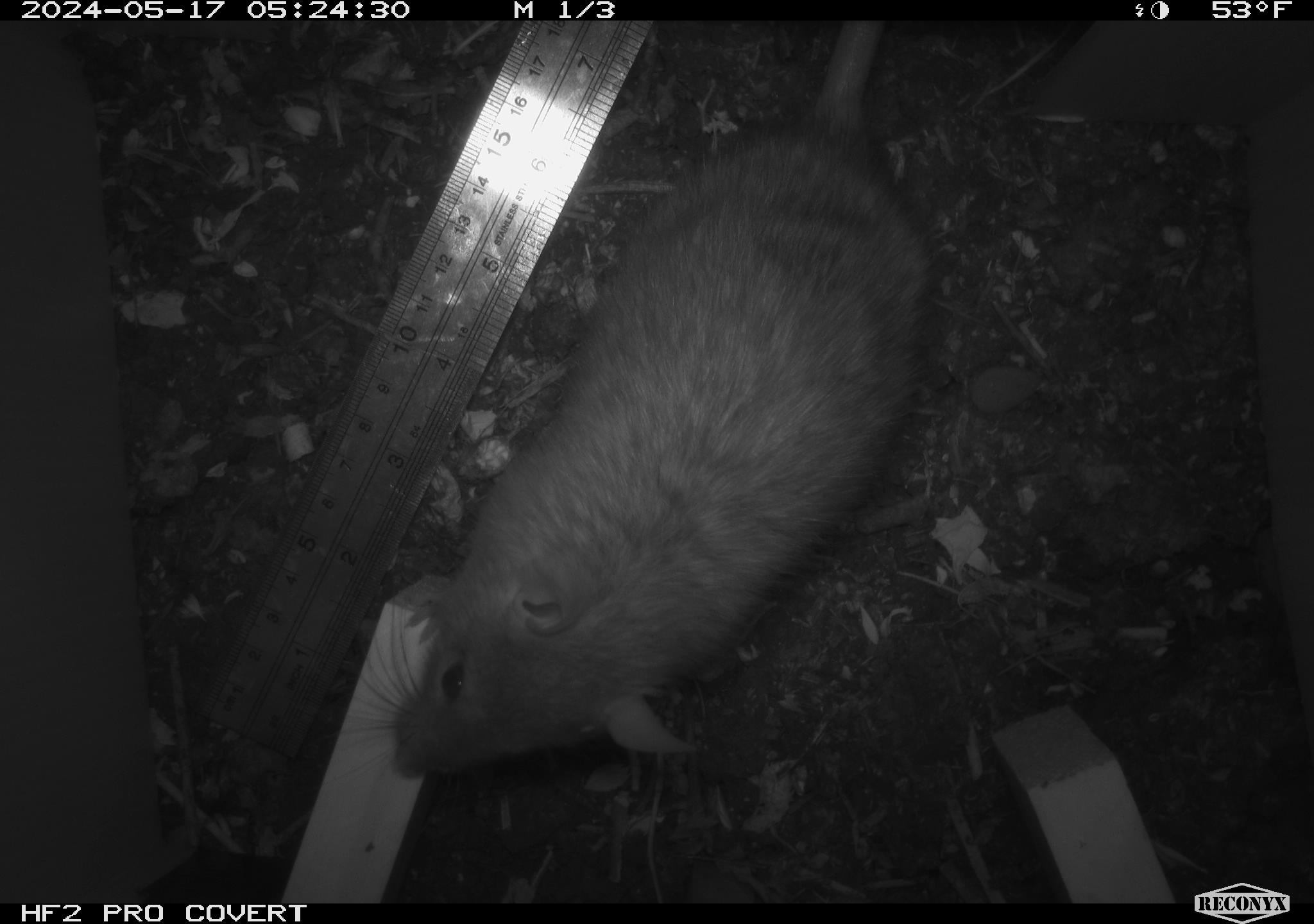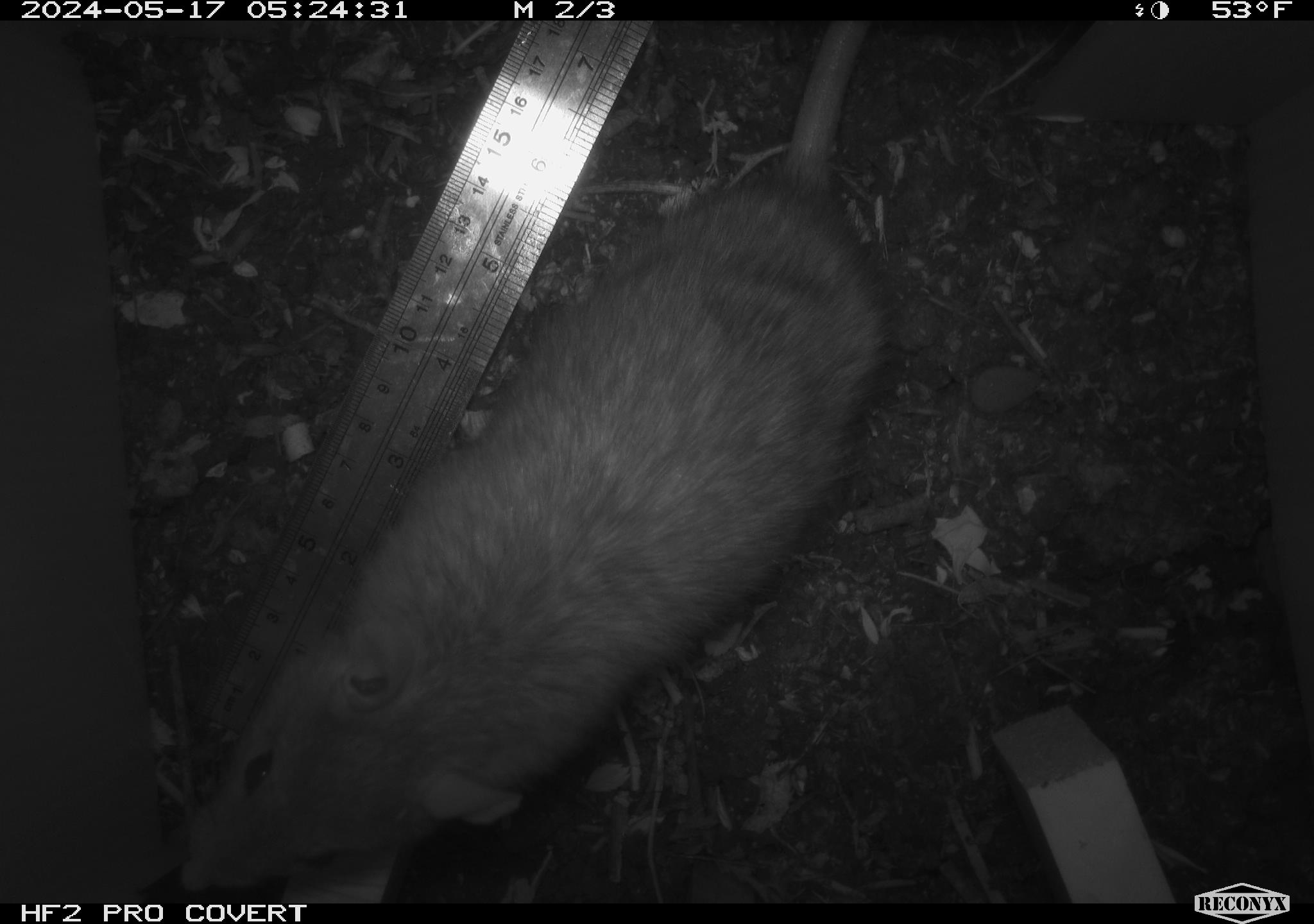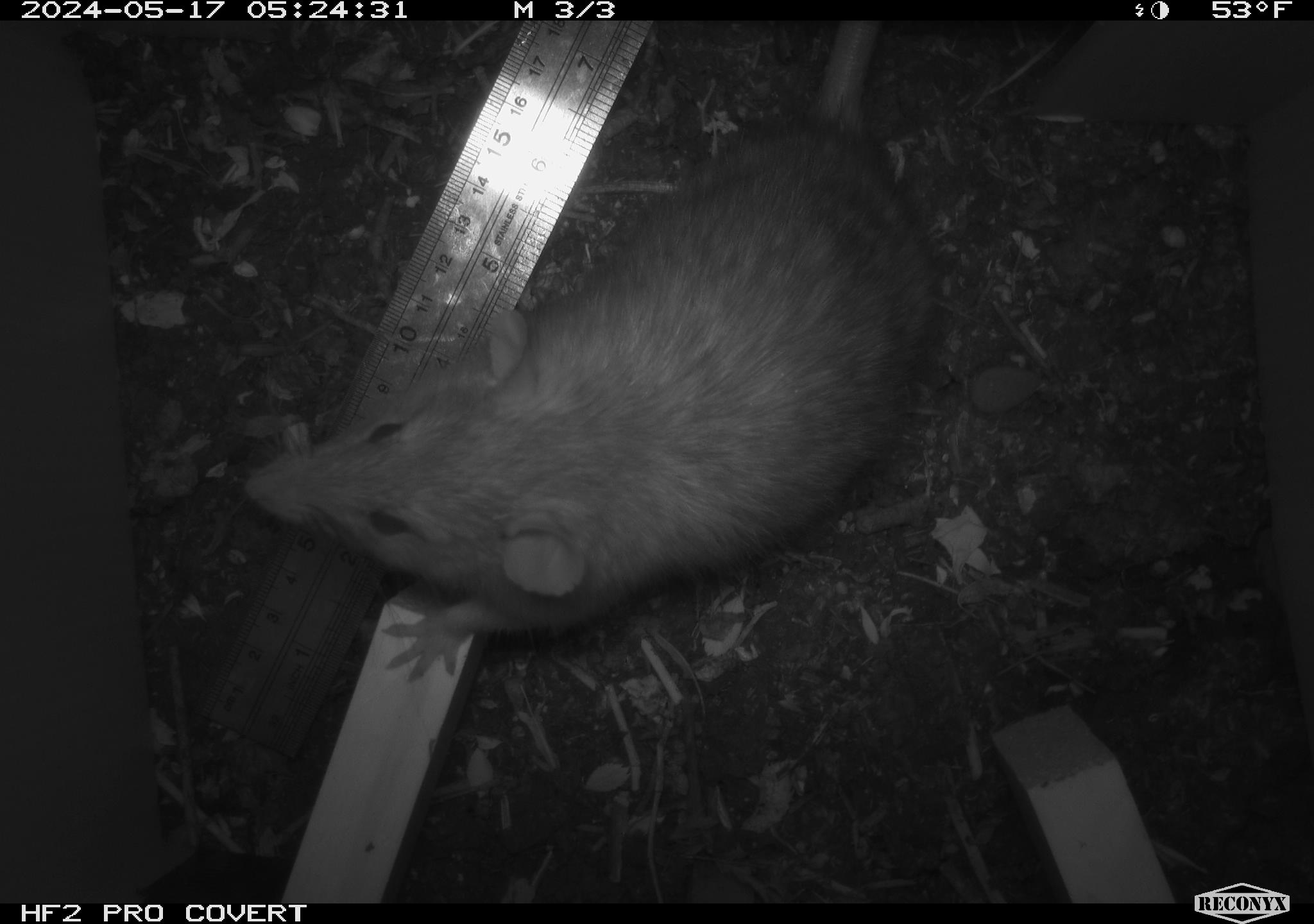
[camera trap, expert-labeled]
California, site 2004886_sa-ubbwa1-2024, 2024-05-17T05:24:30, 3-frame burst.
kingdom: Animalia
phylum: Chordata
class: Mammalia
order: Rodentia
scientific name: Rodentia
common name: woodrat or rat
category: woodrat or rat species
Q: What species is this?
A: Woodrat or rat species (woodrat or rat) (Rodentia).